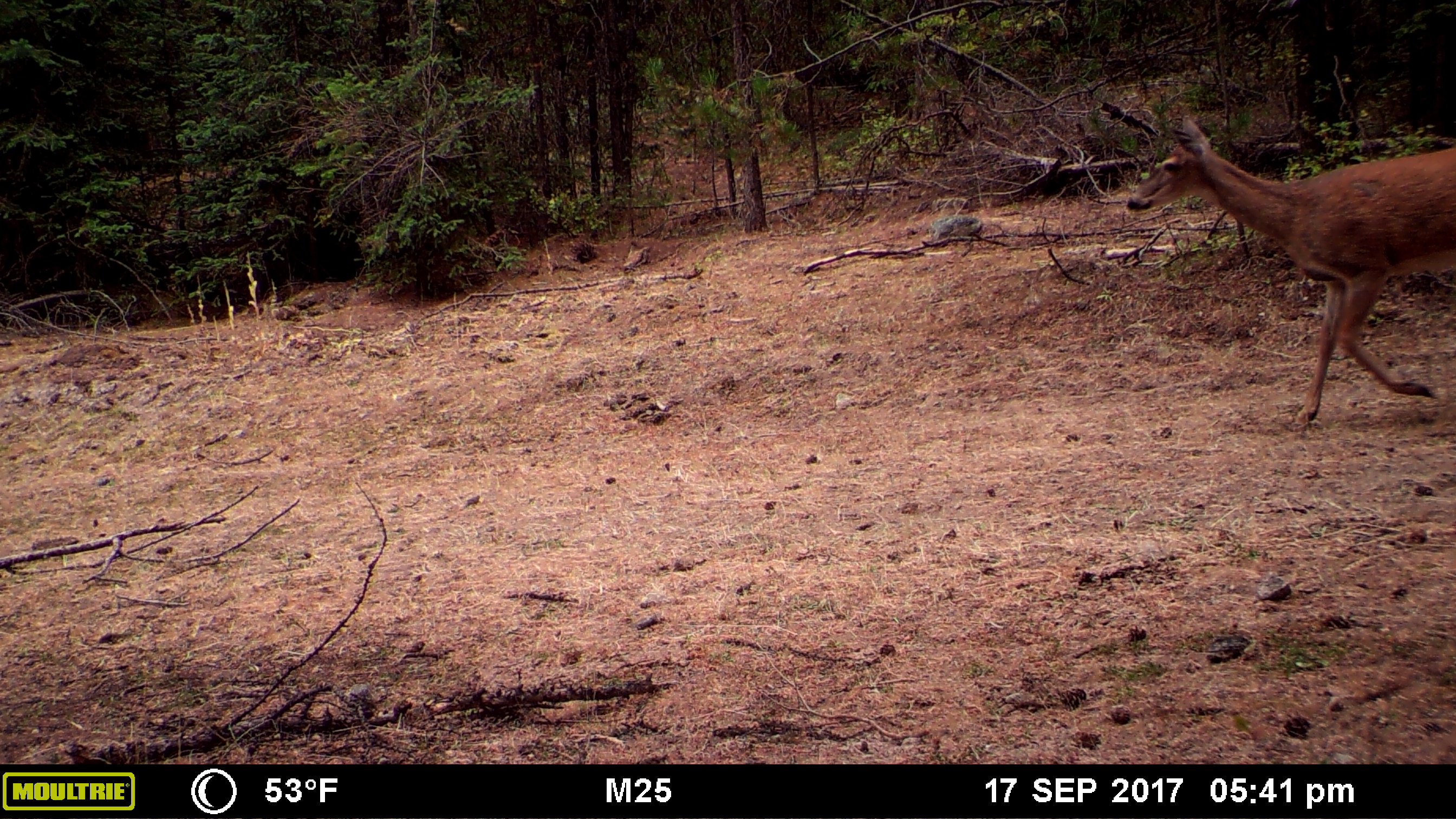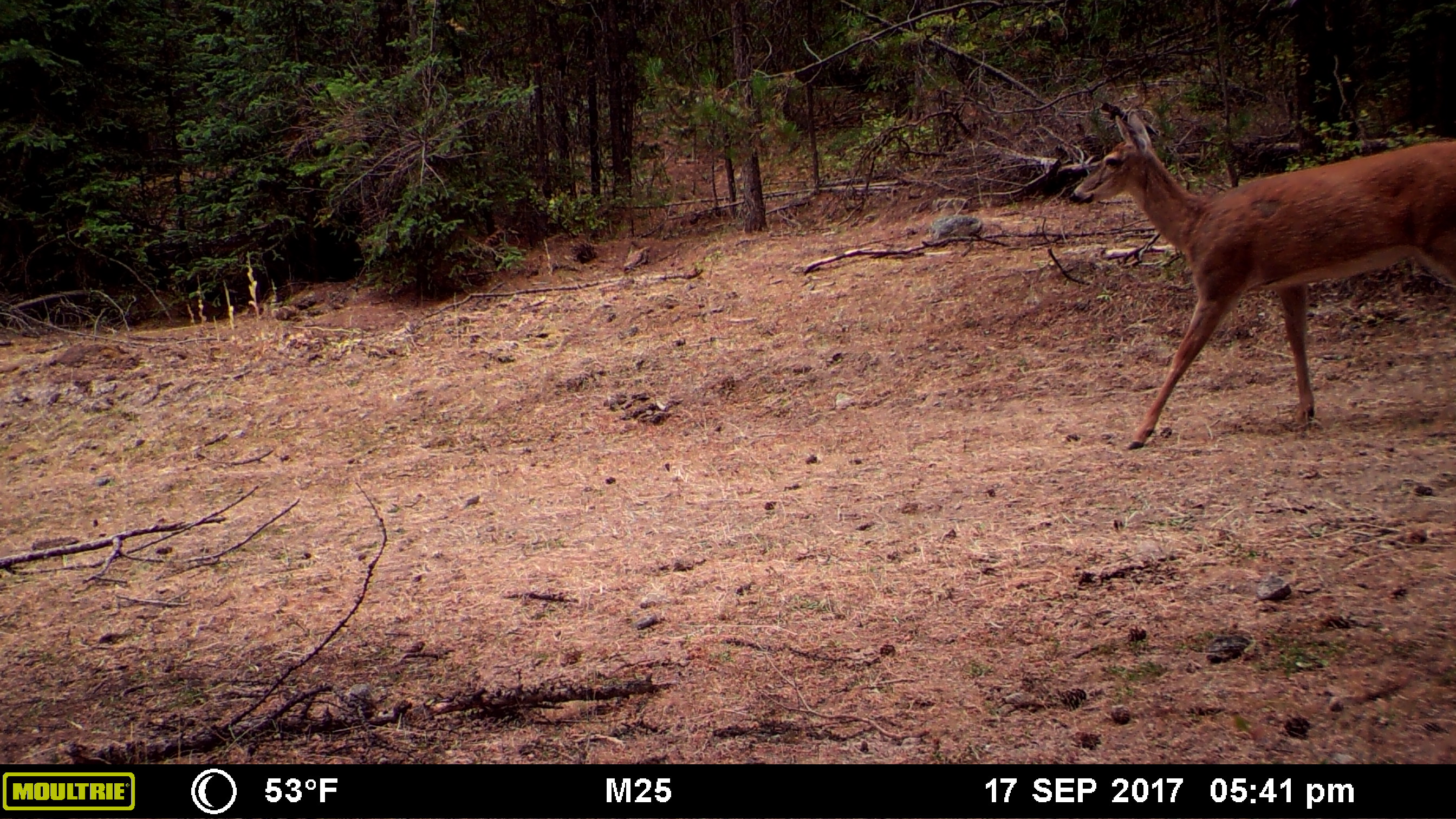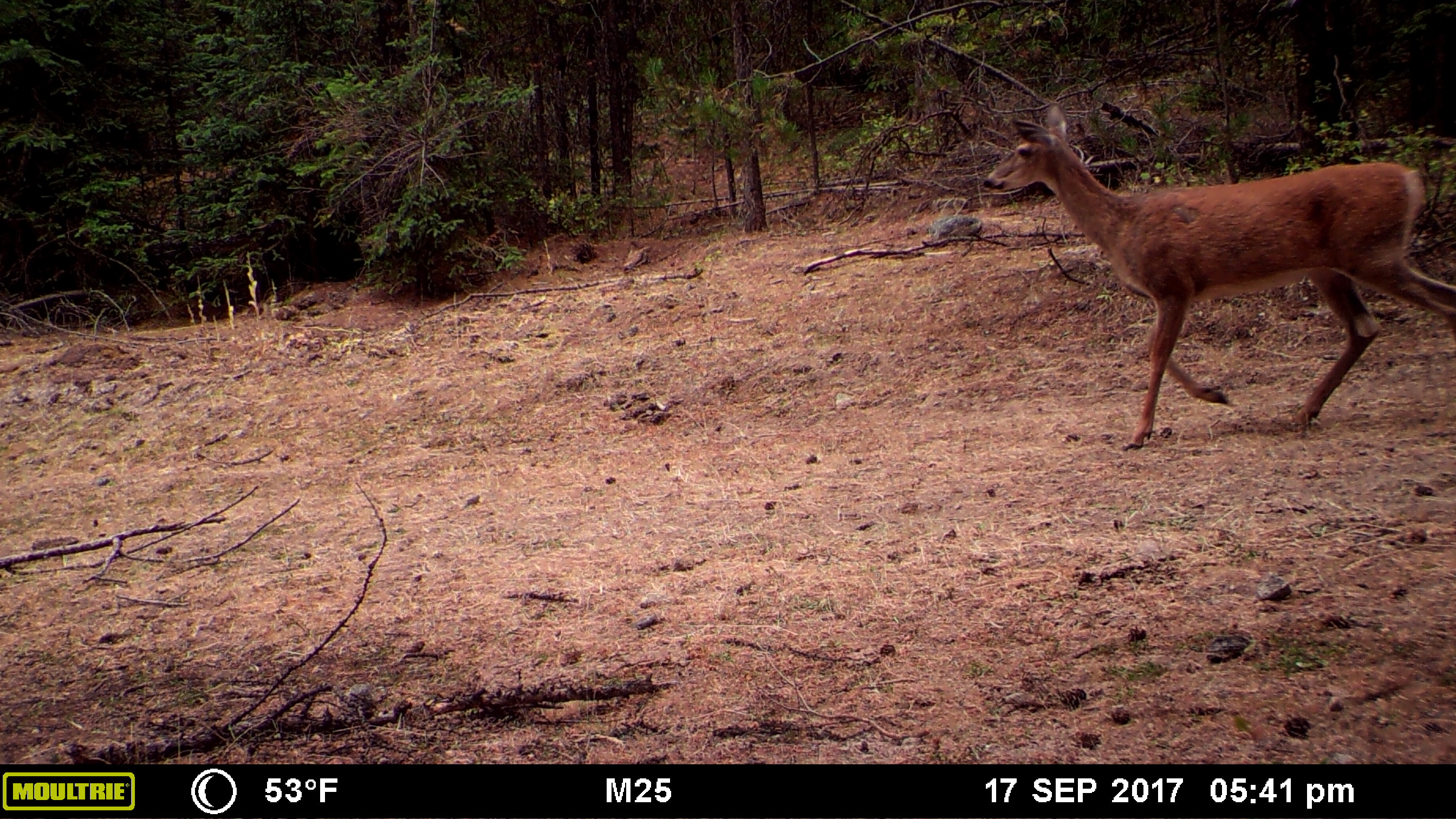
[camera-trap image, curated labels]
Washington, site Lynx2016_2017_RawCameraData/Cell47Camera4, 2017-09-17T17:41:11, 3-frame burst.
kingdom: Animalia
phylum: Chordata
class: Mammalia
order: Artiodactyla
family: Cervidae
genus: Odocoileus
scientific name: Odocoileus virginianus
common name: white-tailed deer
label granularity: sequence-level